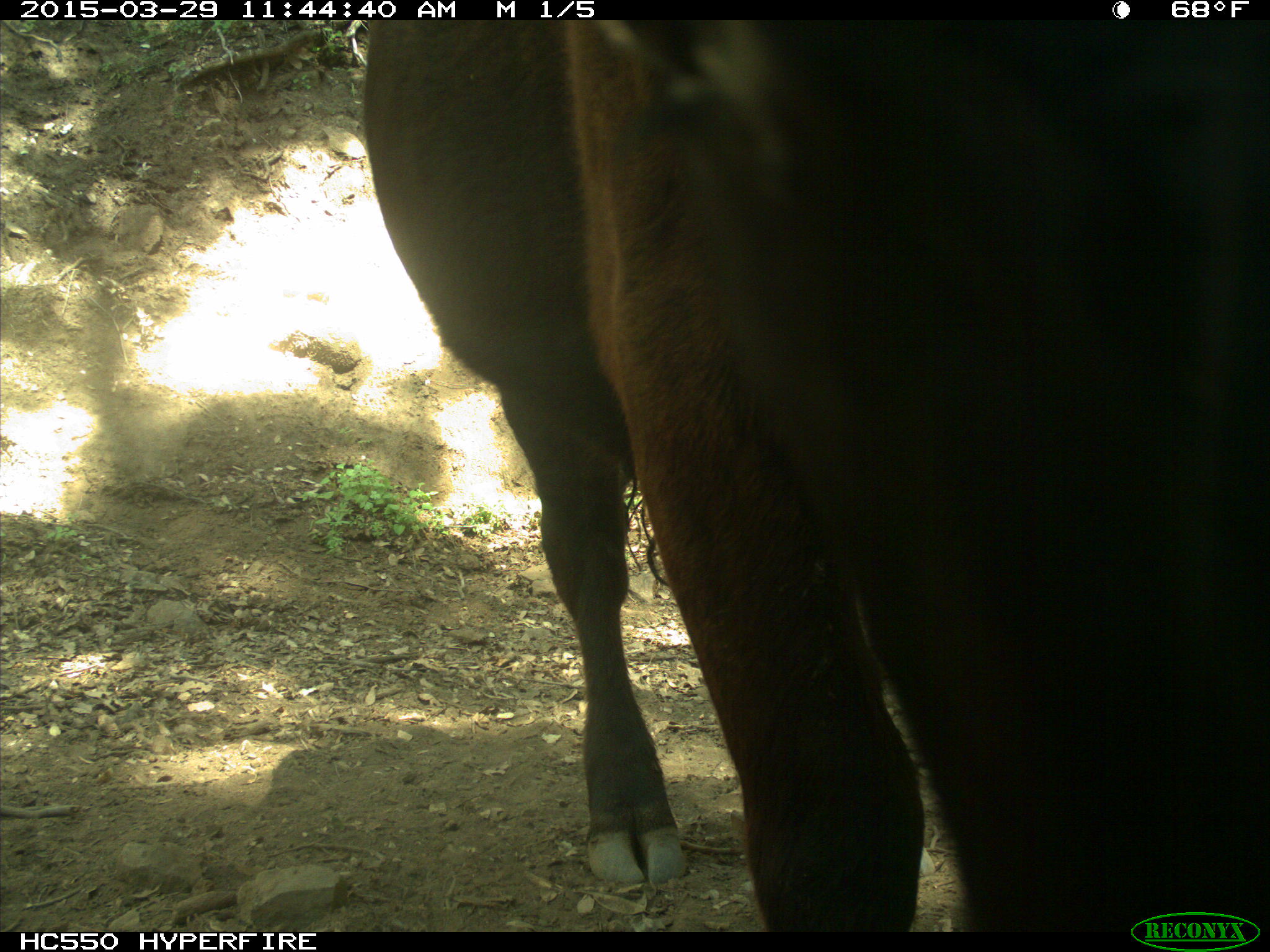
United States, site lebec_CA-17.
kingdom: Animalia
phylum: Chordata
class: Mammalia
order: Artiodactyla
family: Bovidae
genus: Bos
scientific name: Bos taurus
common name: domestic cow